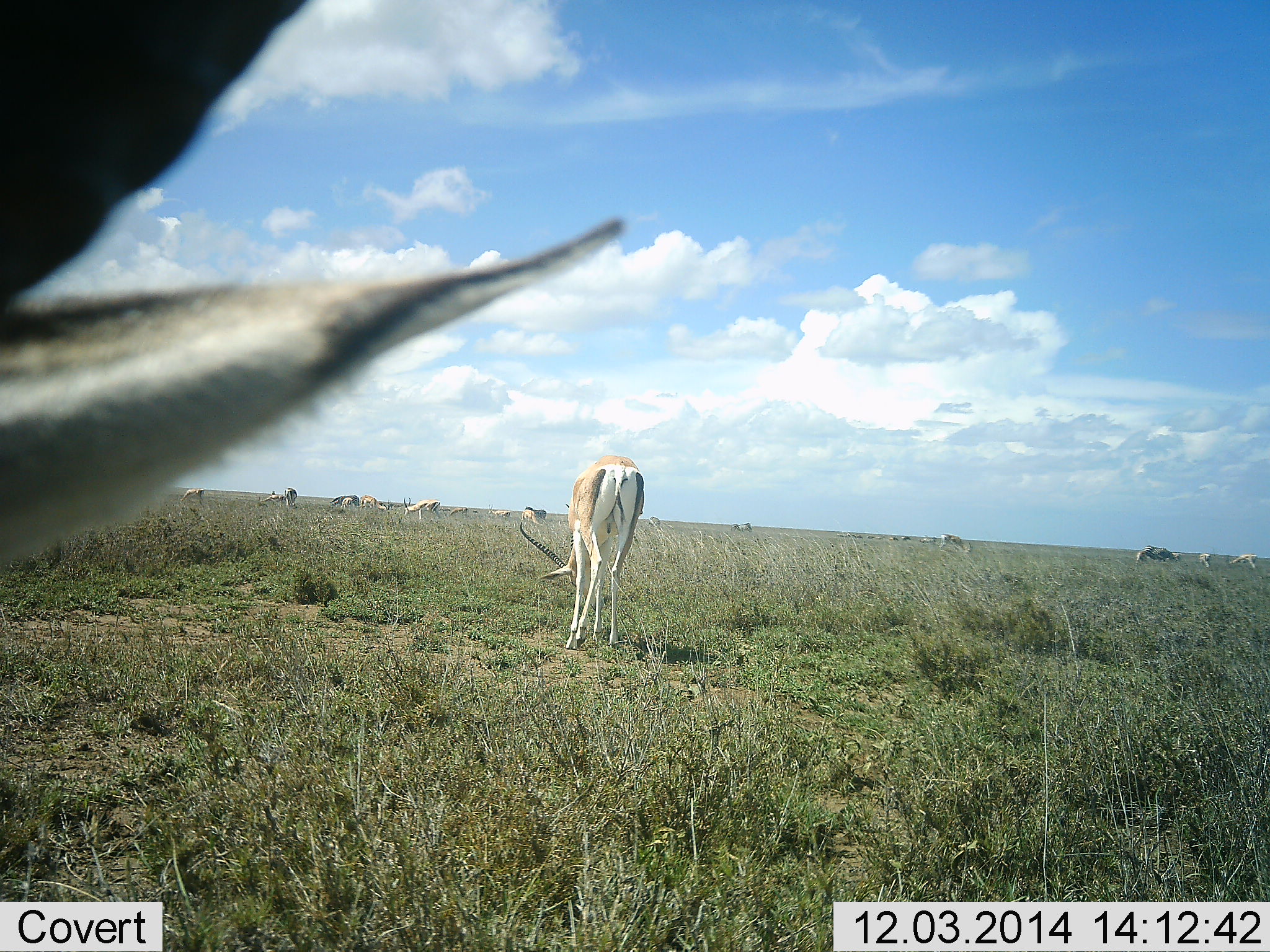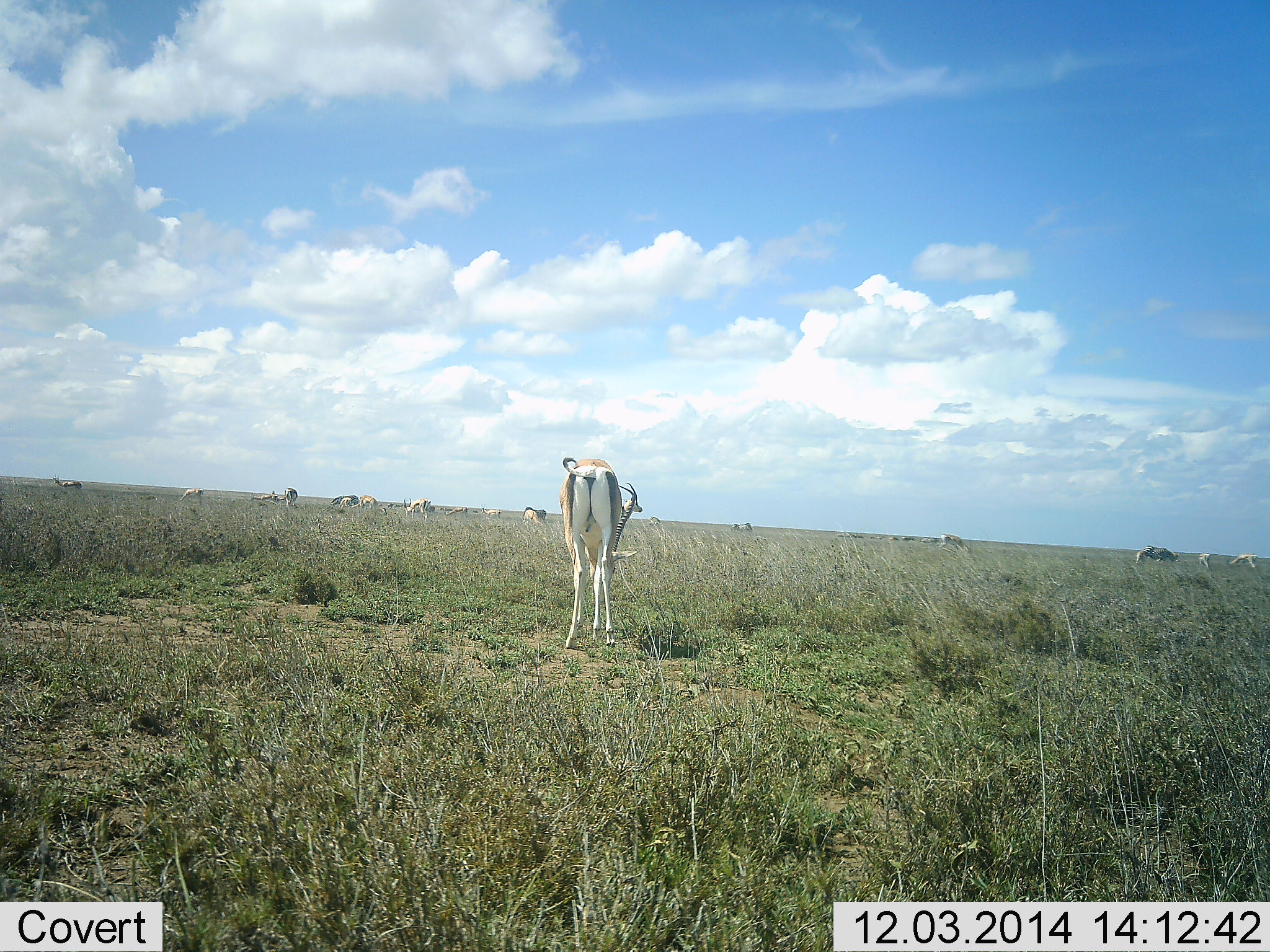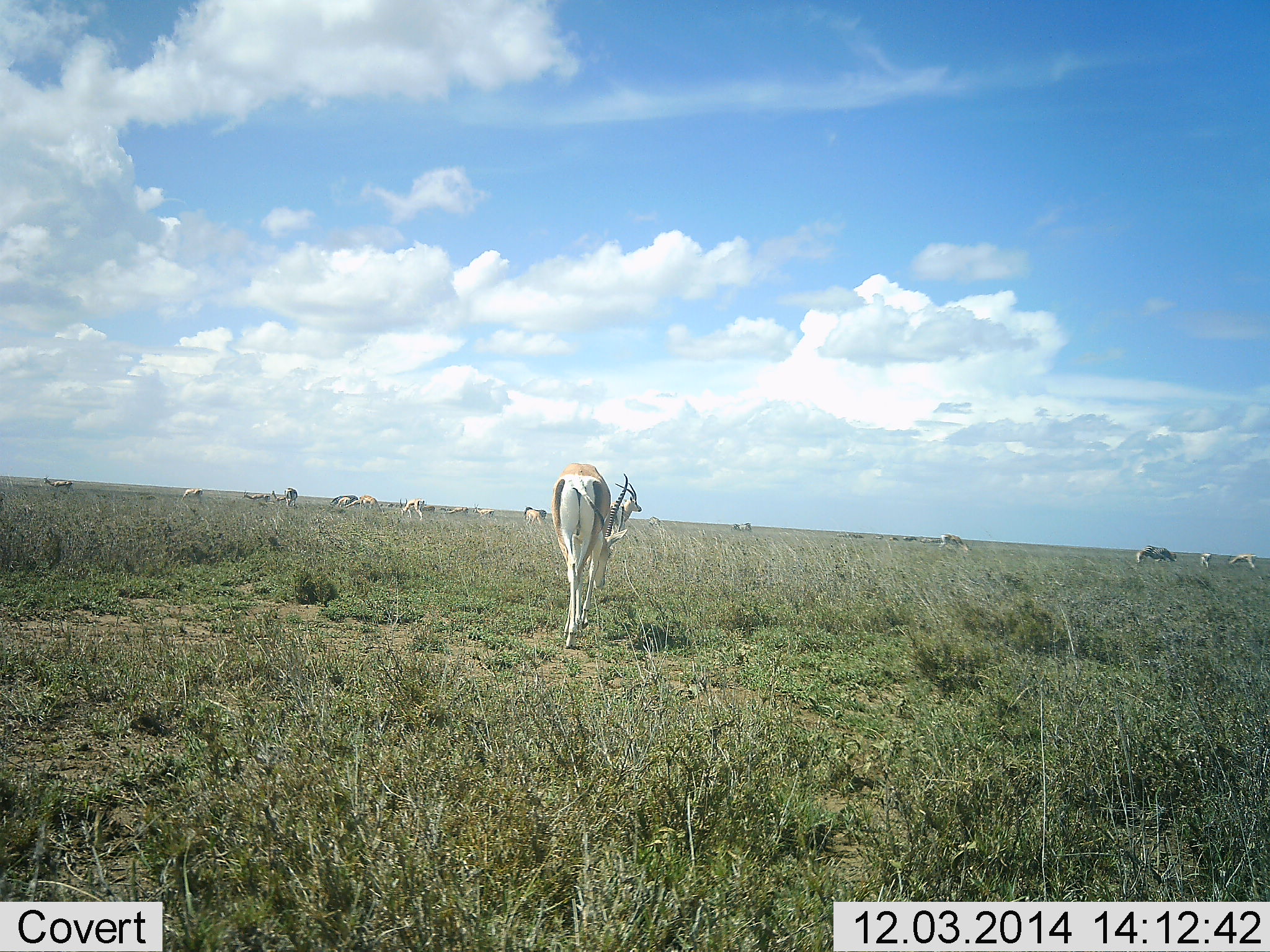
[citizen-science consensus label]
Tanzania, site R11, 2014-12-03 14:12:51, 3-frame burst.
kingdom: Animalia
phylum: Chordata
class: Mammalia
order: Artiodactyla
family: Bovidae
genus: Nanger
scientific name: Nanger granti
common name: grant's gazelle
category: gazellegrants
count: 11-50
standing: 80%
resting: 0%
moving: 60%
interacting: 0%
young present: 0%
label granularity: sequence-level